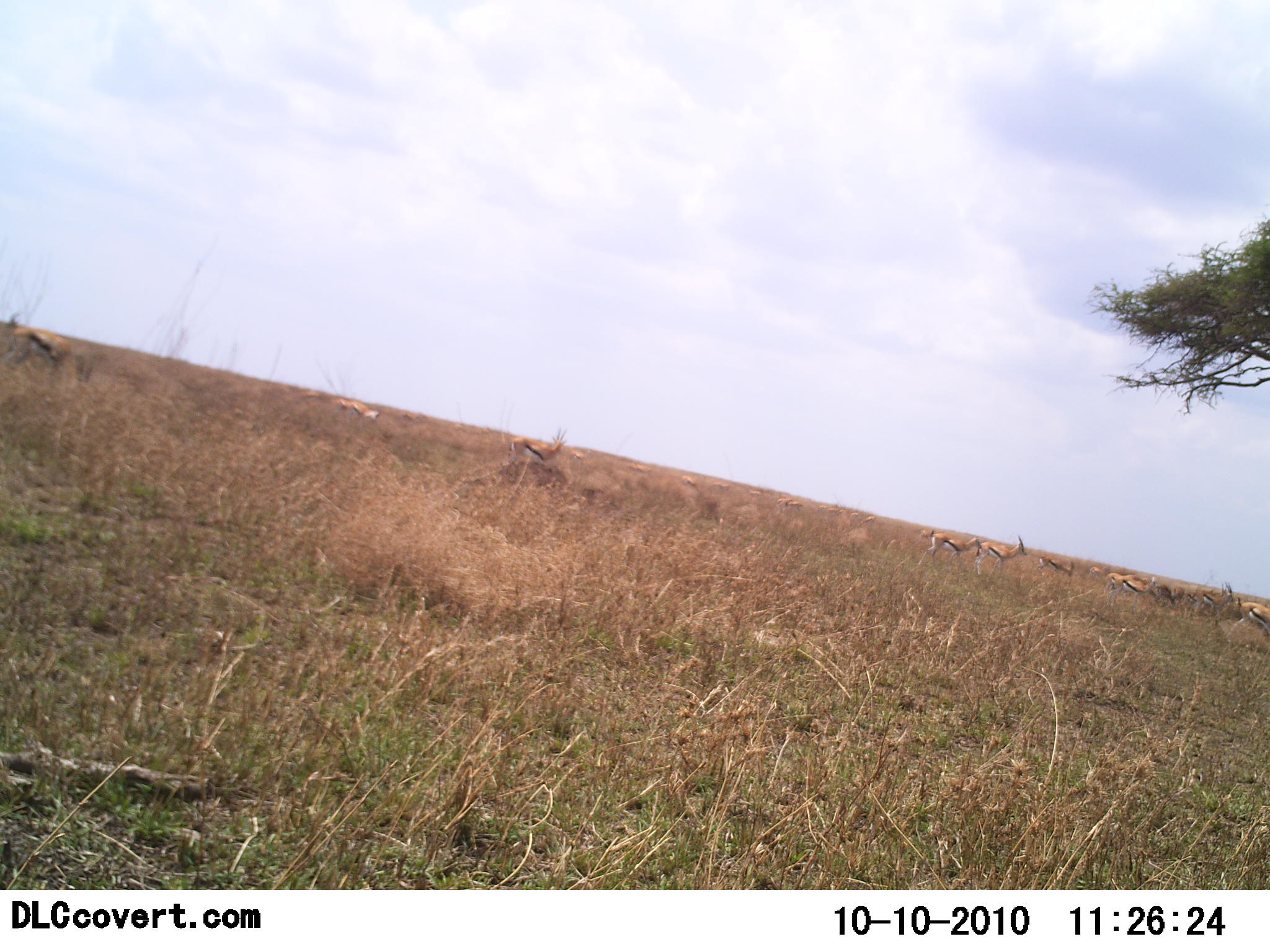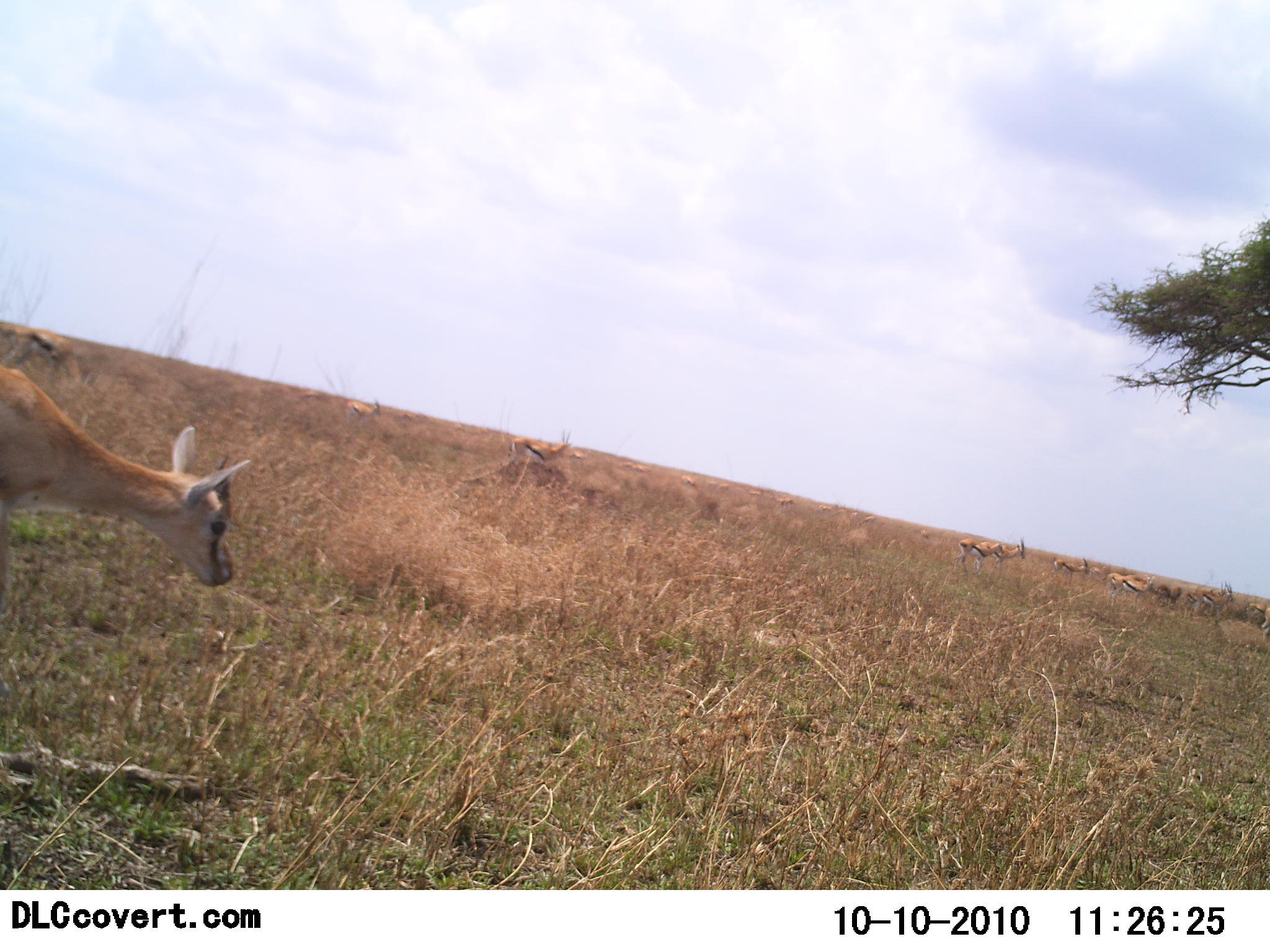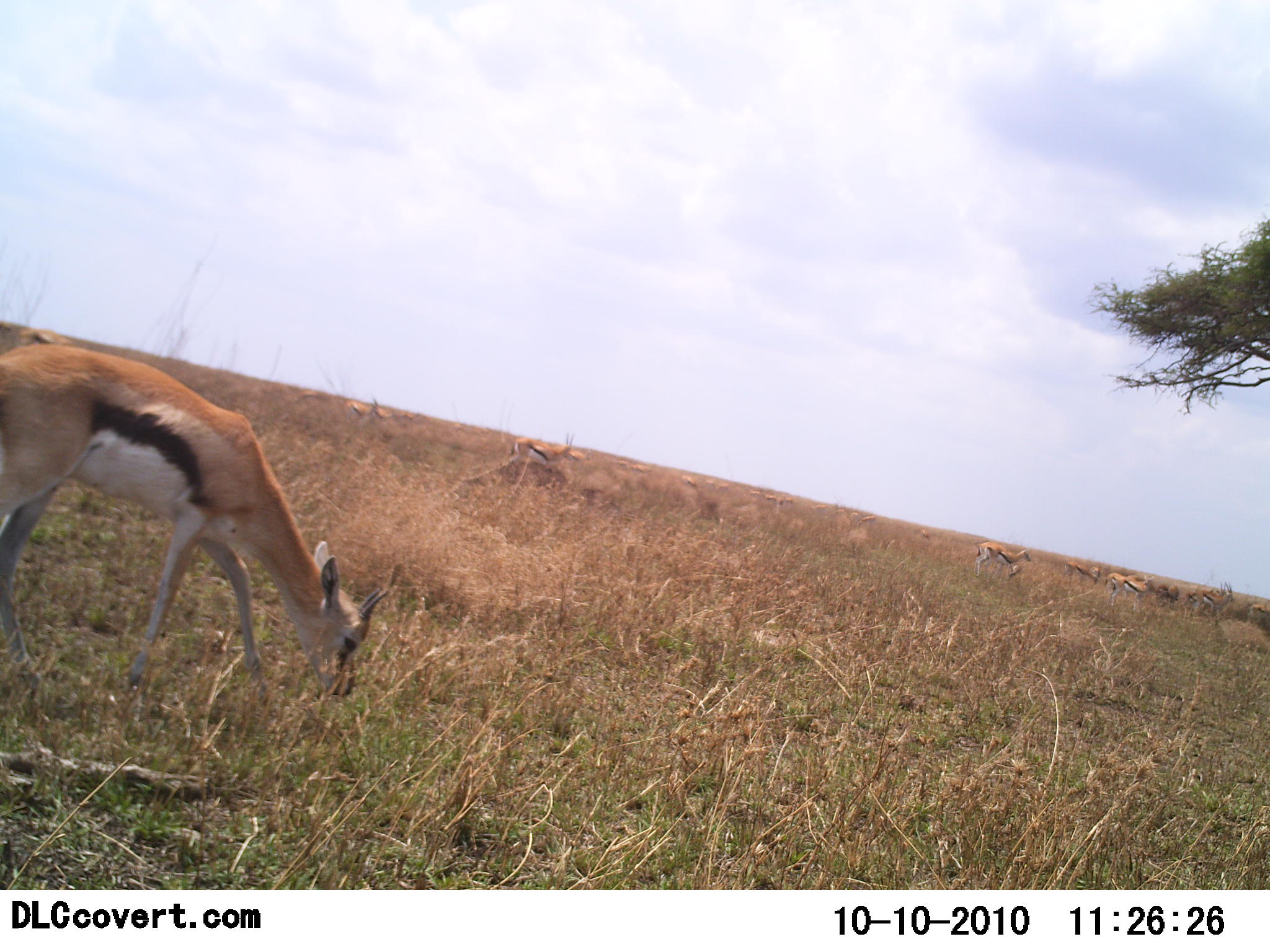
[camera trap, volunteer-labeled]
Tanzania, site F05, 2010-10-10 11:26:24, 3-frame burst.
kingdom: Animalia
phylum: Chordata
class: Mammalia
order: Artiodactyla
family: Bovidae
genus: Eudorcas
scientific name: Eudorcas thomsonii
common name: thomson's gazelle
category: gazellethomsons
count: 11-50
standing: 56%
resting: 0%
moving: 78%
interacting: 0%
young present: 0%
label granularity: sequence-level